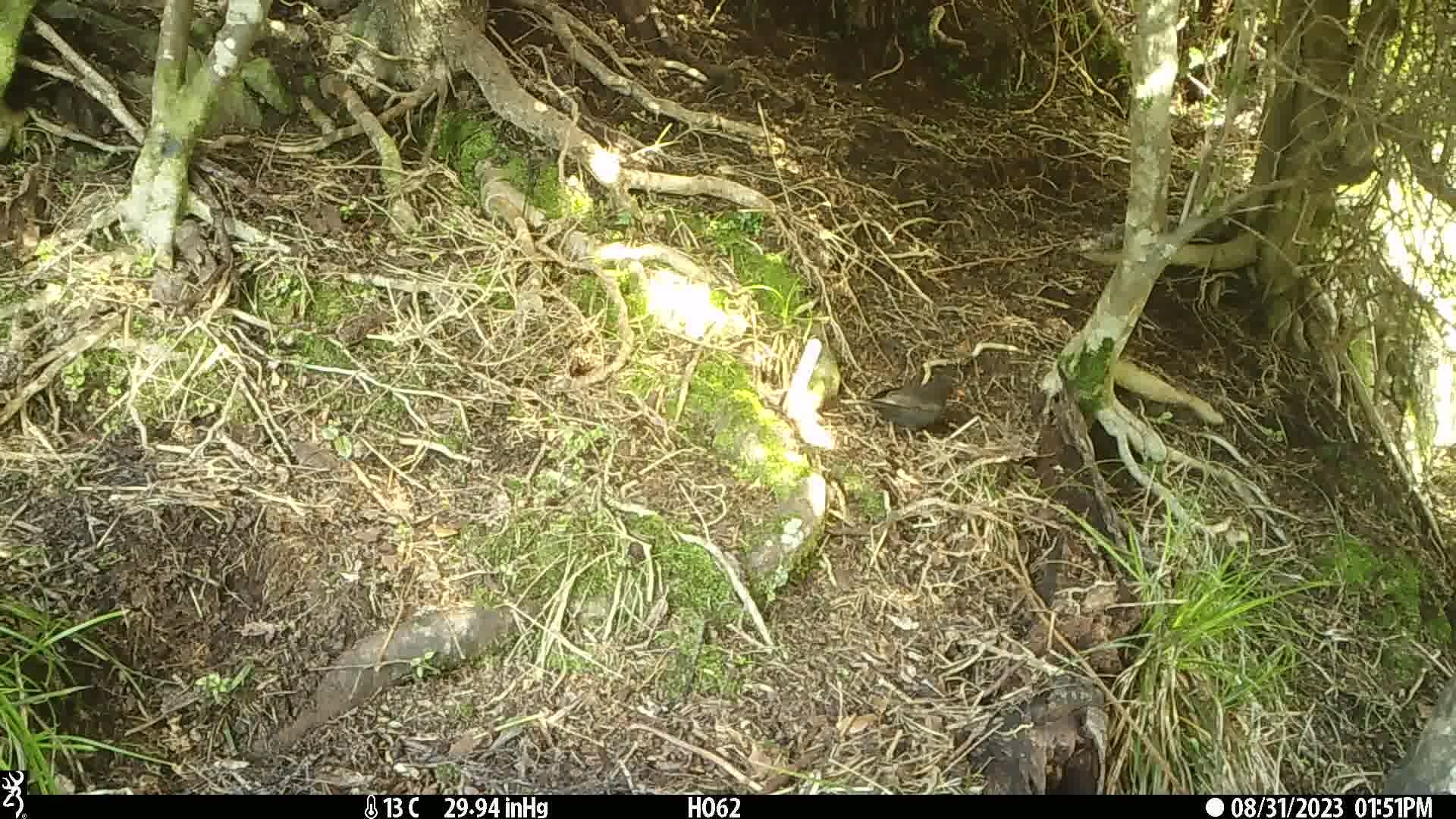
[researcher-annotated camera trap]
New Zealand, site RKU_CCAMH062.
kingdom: Animalia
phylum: Chordata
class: Aves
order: Passeriformes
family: Turdidae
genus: Turdus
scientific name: Turdus merula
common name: eurasian blackbird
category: blackbird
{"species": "blackbird (eurasian blackbird) (Turdus merula)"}